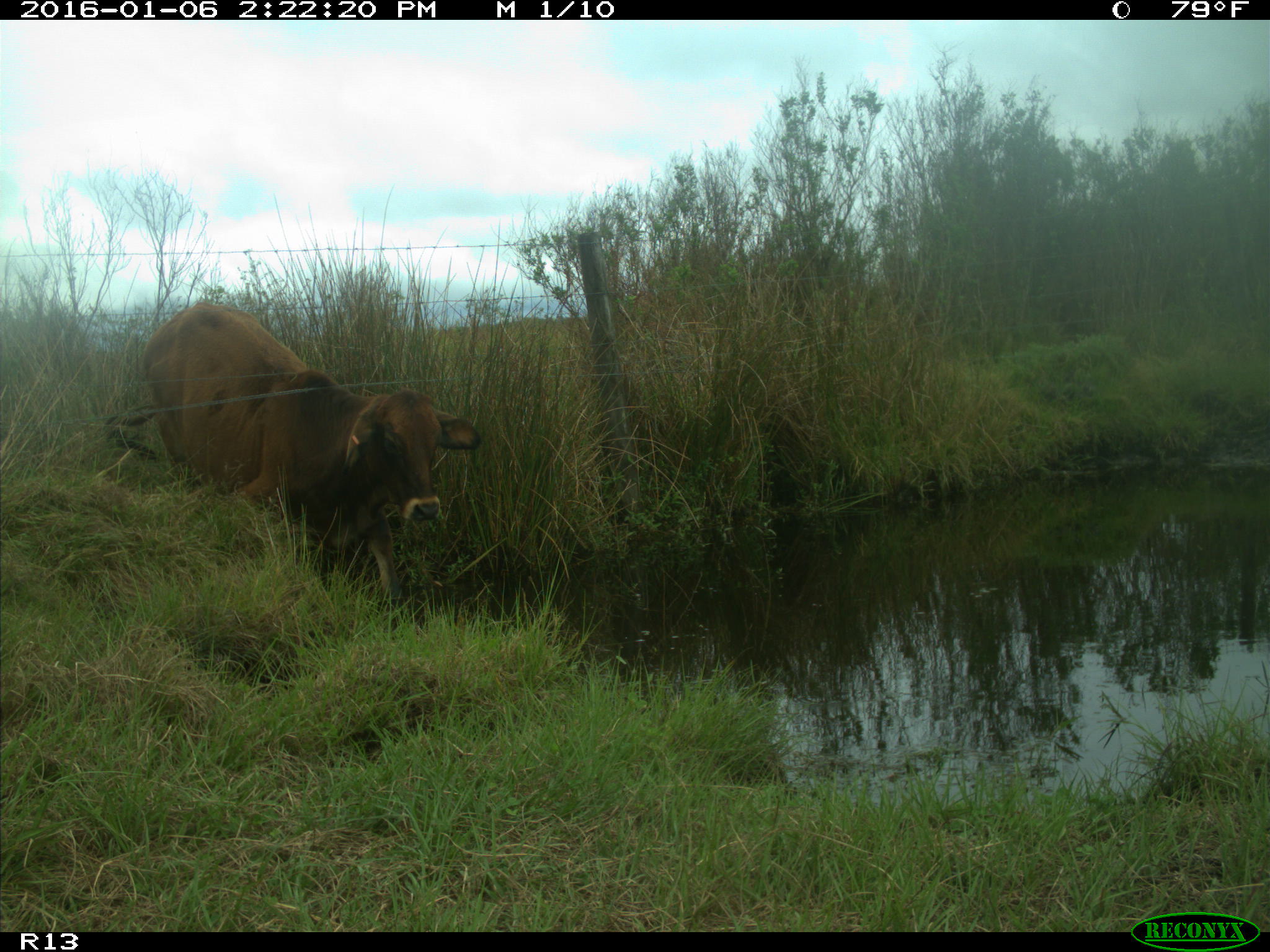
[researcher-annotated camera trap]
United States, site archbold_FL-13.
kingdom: Animalia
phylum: Chordata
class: Mammalia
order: Artiodactyla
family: Bovidae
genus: Bos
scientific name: Bos taurus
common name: domestic cow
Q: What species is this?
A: Bos taurus (domestic cow).